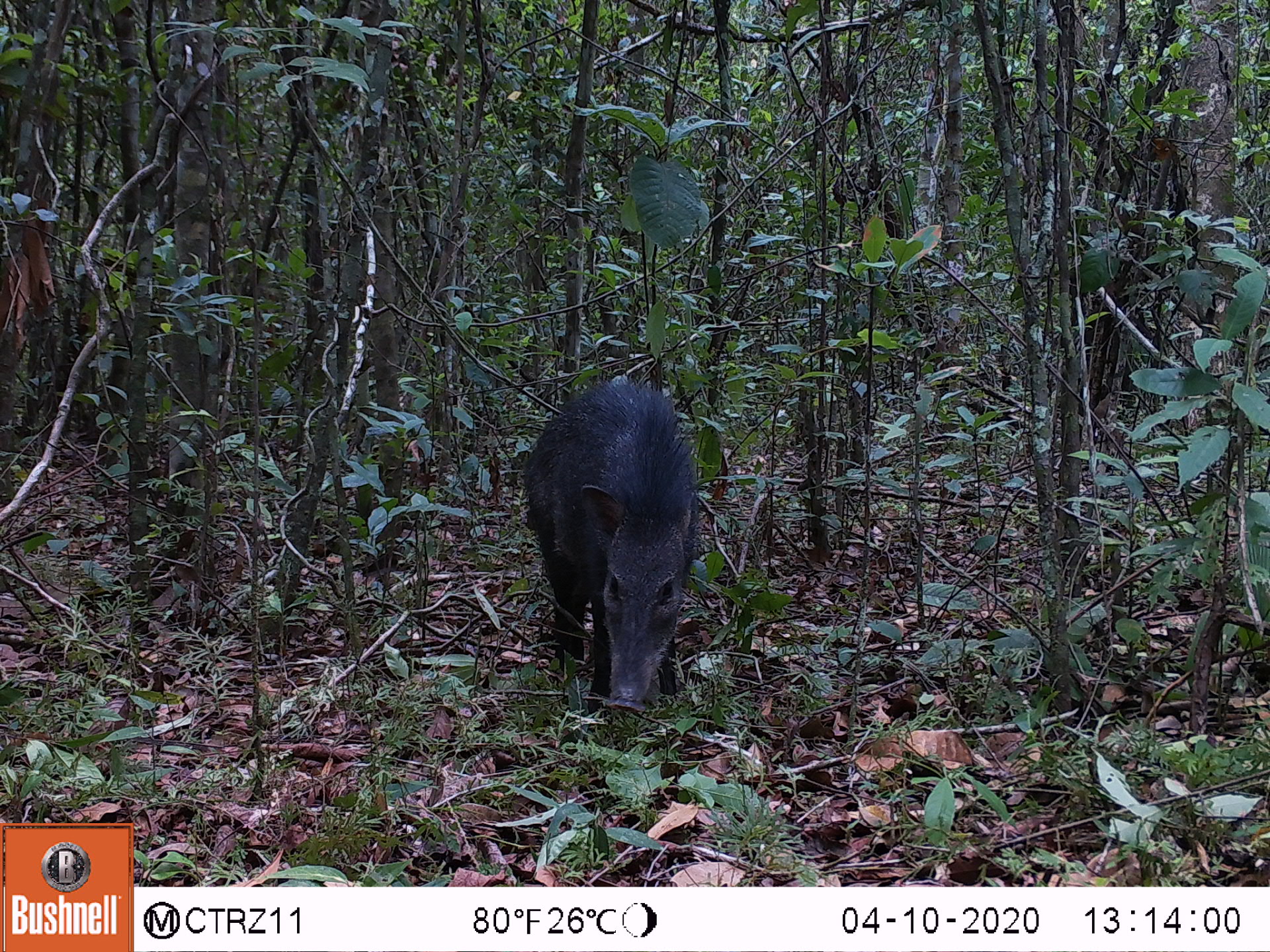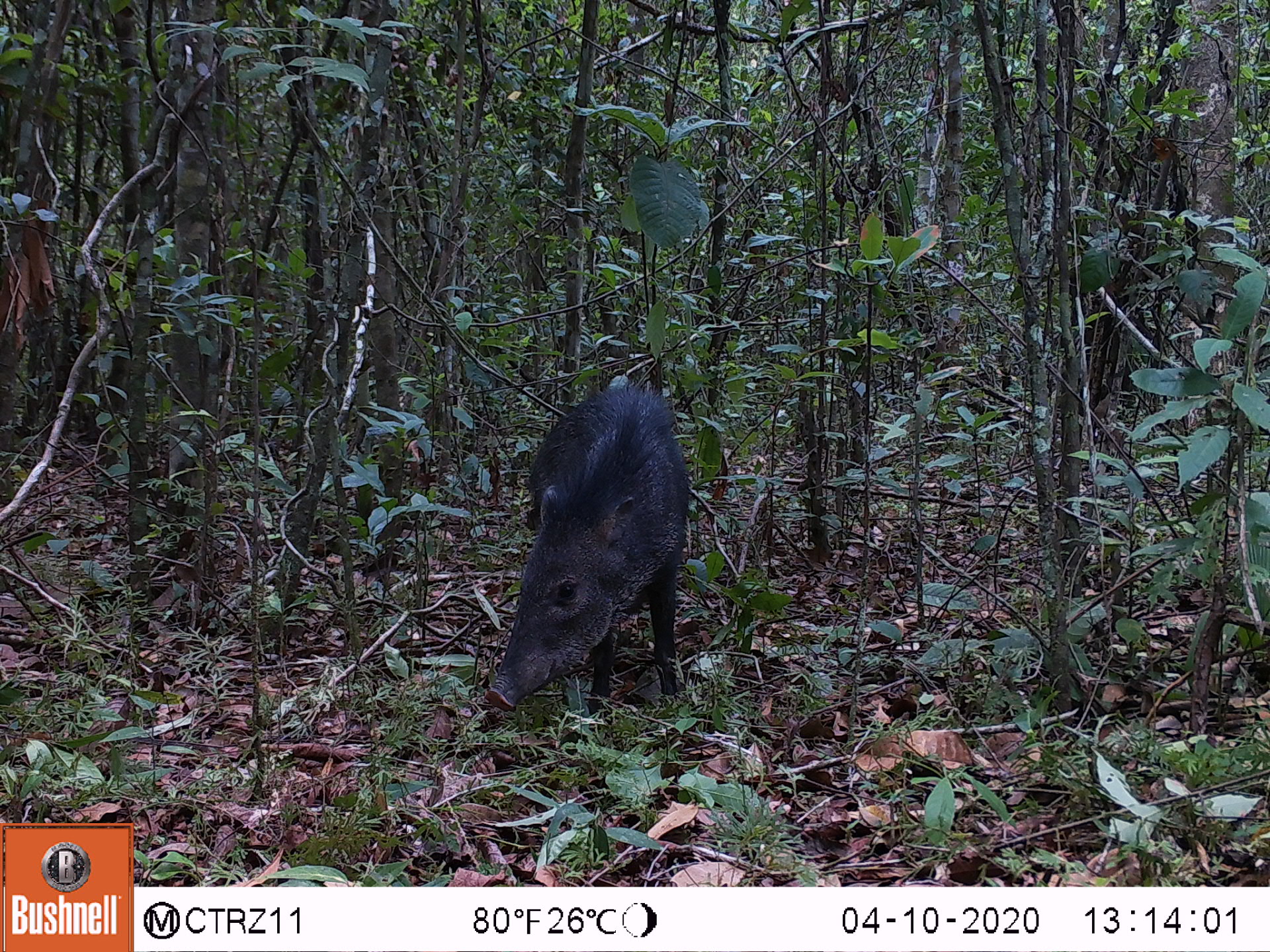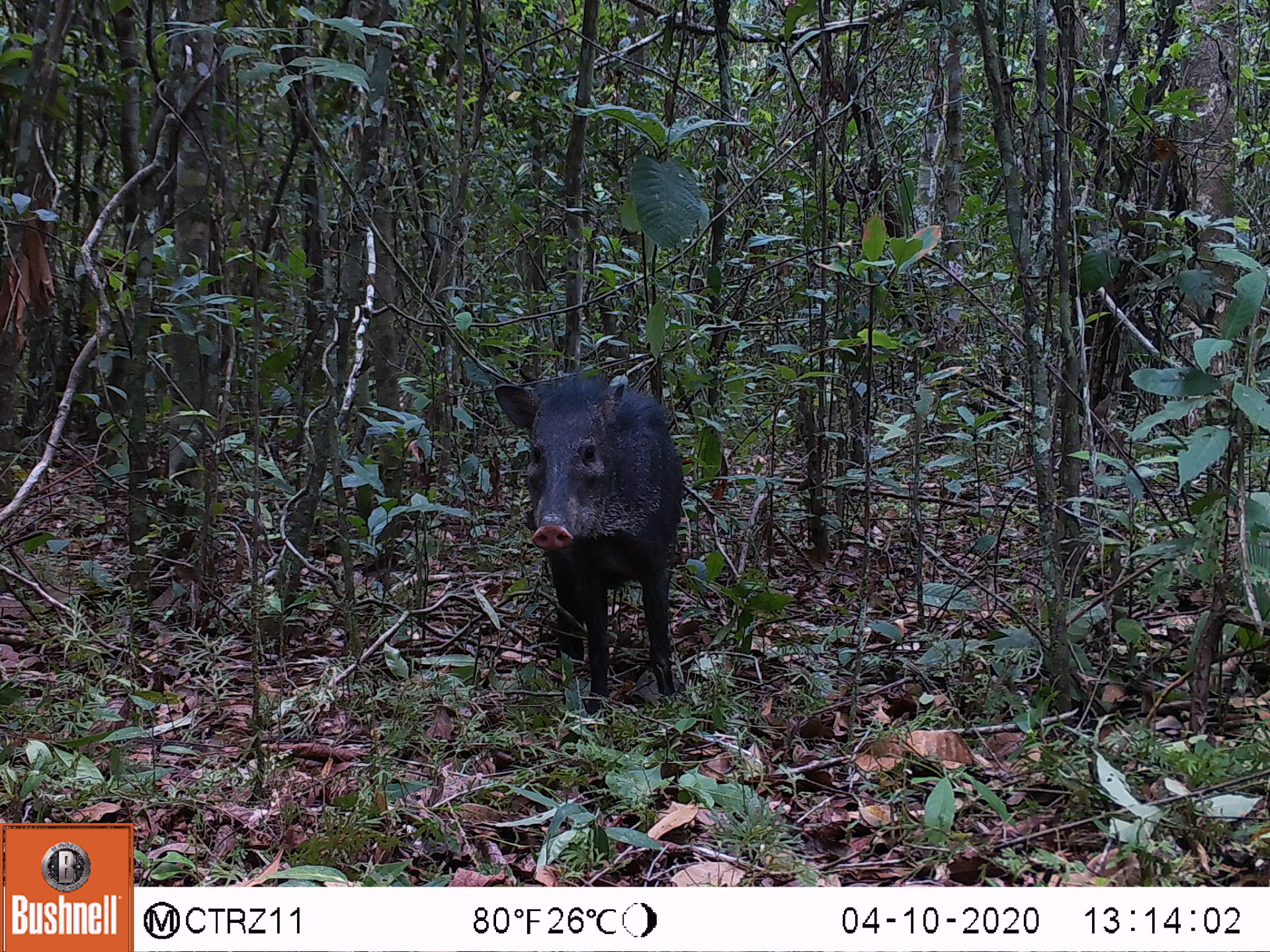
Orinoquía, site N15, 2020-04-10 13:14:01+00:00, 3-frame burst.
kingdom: Animalia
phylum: Chordata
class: Mammalia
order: Artiodactyla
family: Tayassuidae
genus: Pecari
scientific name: Pecari tajacu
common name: collared peccary